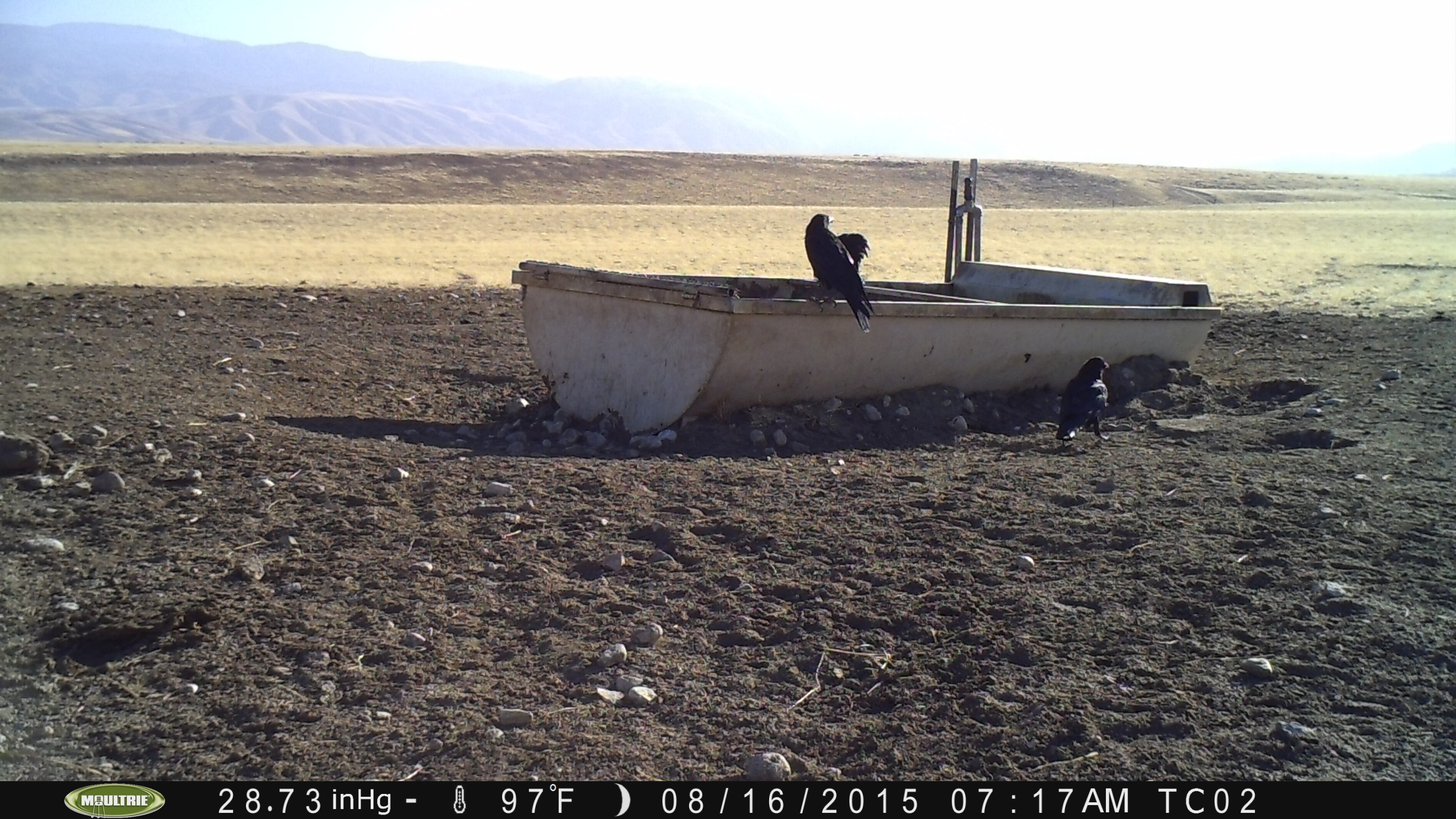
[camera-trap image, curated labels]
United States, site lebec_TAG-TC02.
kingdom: Animalia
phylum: Chordata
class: Aves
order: Passeriformes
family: Corvidae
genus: Corvus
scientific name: Corvus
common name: crows and ravens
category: unidentified corvus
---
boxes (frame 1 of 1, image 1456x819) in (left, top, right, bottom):
animal: (804, 213, 878, 334); (1055, 355, 1114, 448)